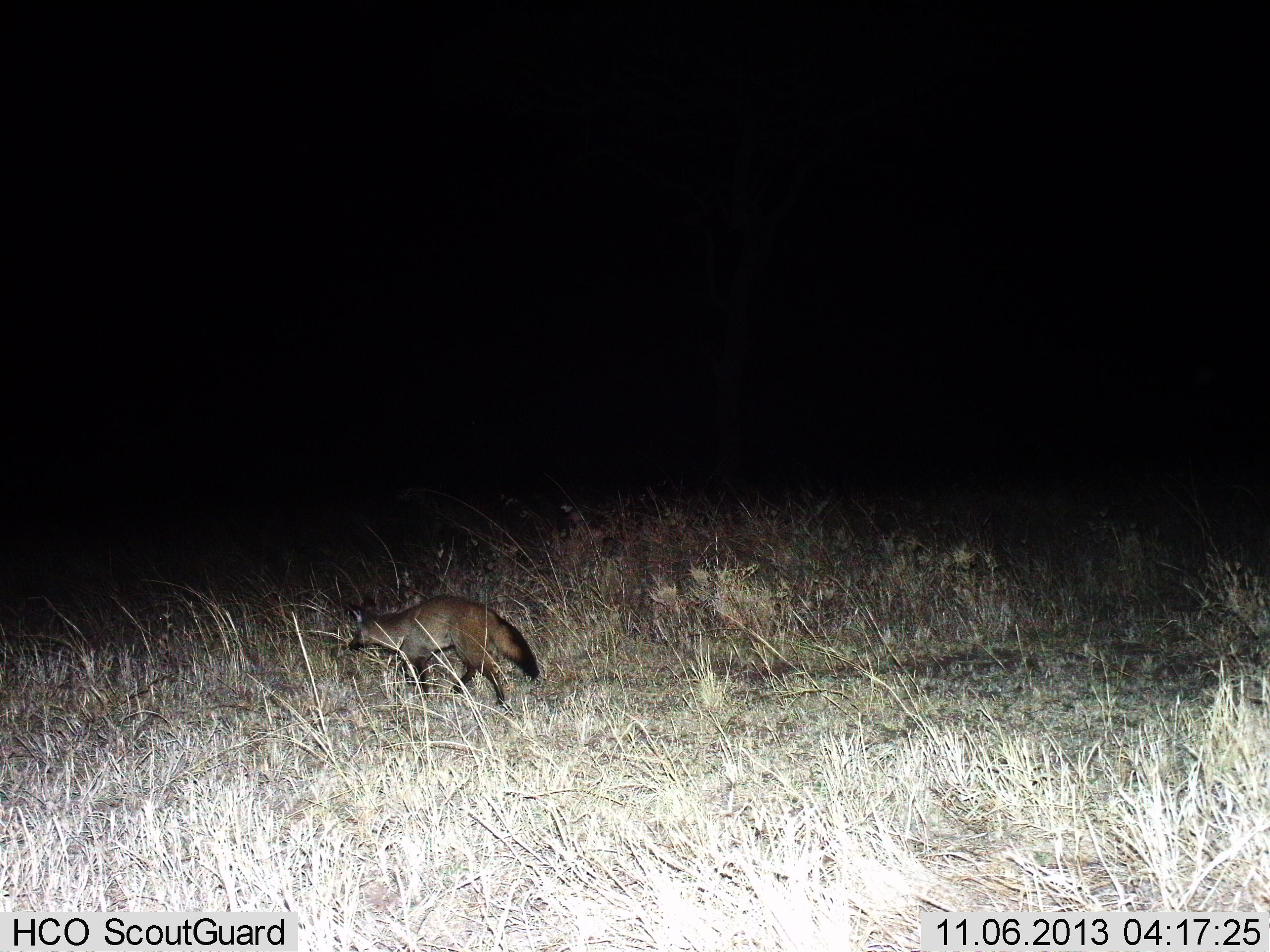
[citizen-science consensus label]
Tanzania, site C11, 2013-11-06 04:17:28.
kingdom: Animalia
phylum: Chordata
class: Mammalia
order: Carnivora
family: Canidae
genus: Otocyon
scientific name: Otocyon megalotis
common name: bat-eared fox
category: batearedfox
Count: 1.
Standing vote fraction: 14%.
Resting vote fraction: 0%.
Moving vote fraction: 96%.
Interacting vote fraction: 0%.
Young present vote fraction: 0%.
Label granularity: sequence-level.